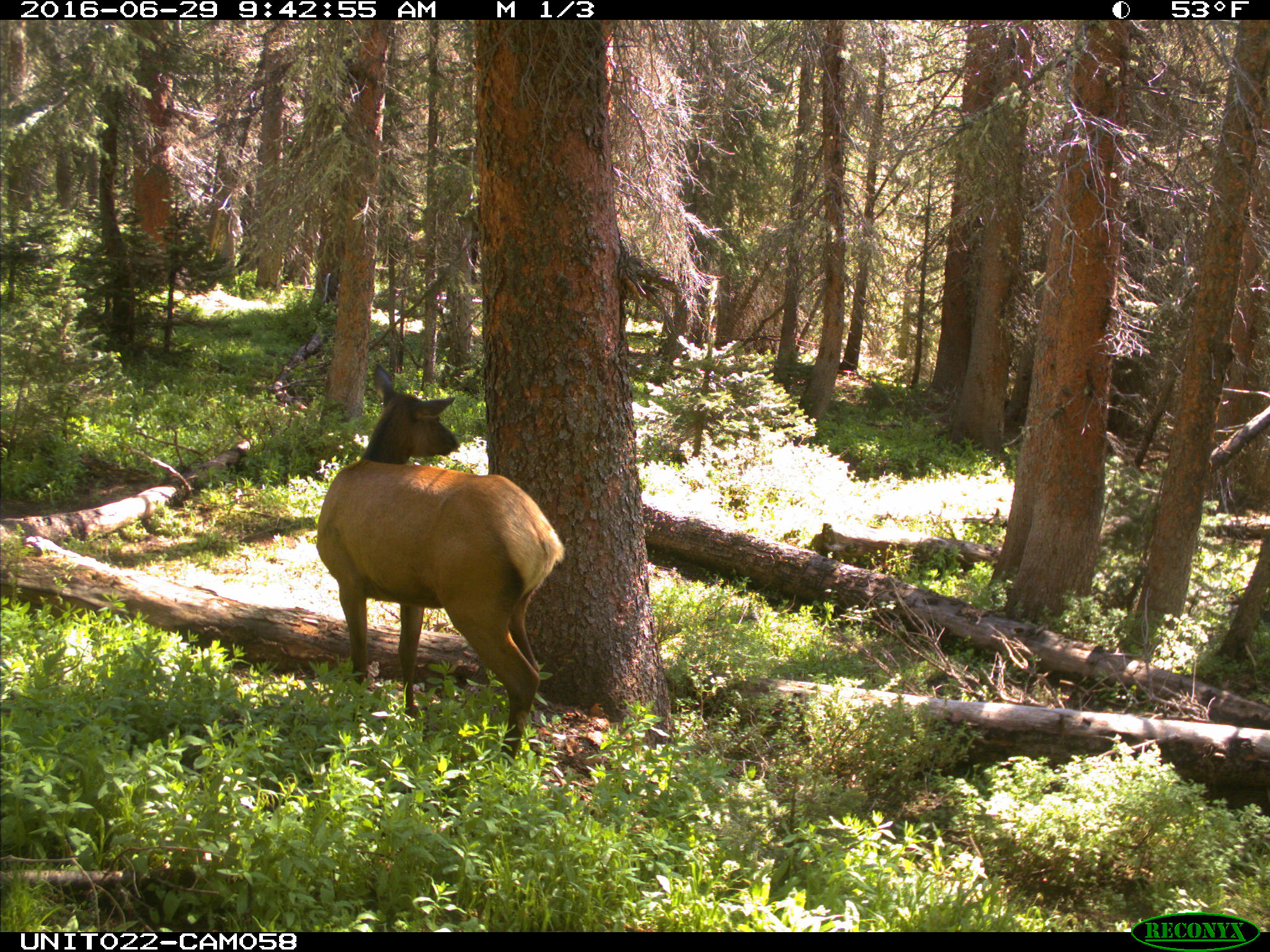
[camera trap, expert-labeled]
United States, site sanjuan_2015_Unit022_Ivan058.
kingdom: Animalia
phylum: Chordata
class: Mammalia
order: Artiodactyla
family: Cervidae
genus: Cervus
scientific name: Cervus elaphus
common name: red deer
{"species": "Cervus elaphus (red deer)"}